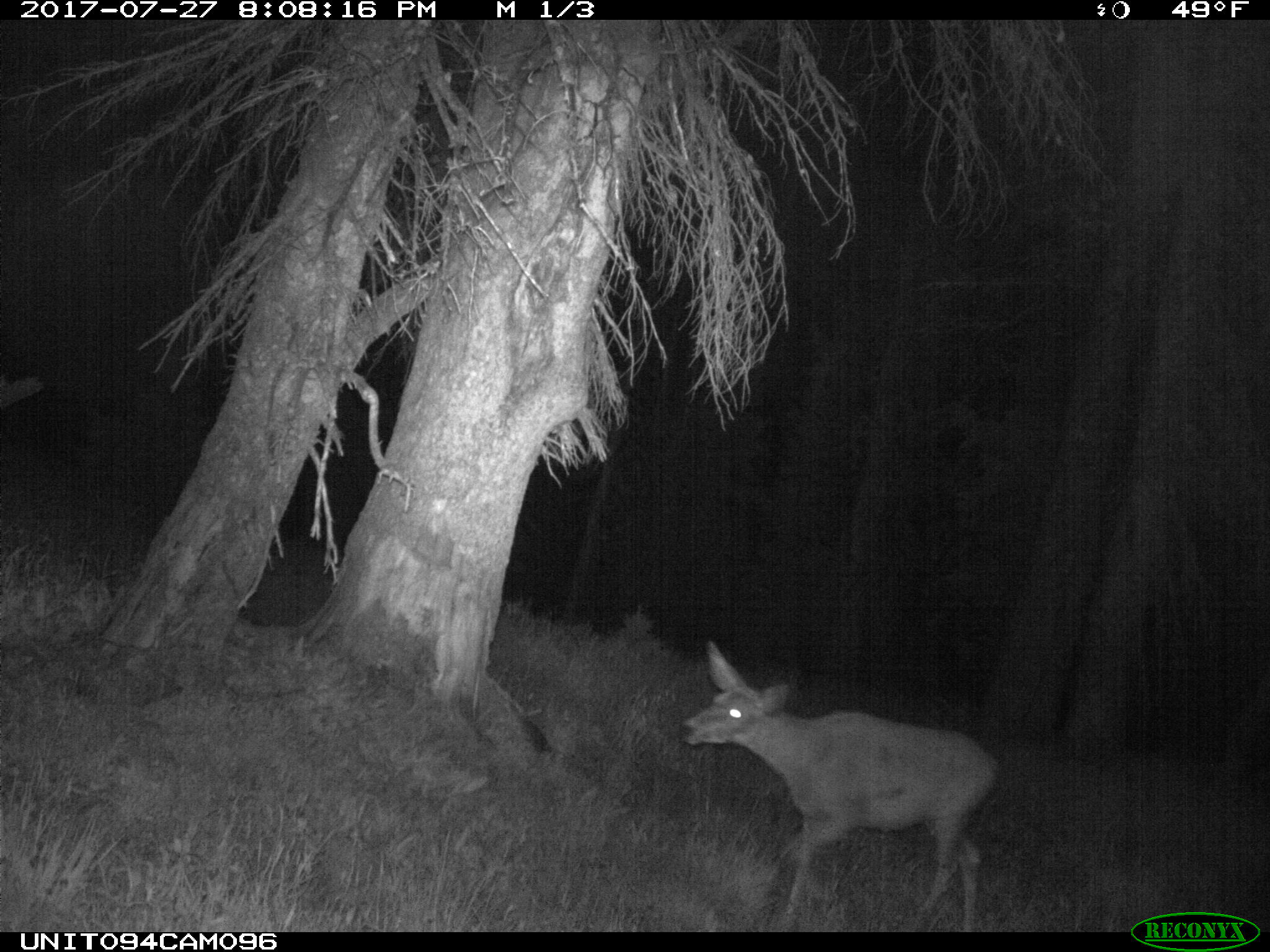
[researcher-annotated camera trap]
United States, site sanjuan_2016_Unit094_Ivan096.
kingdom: Animalia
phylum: Chordata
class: Mammalia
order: Artiodactyla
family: Cervidae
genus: Odocoileus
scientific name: Odocoileus hemionus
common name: mule deer